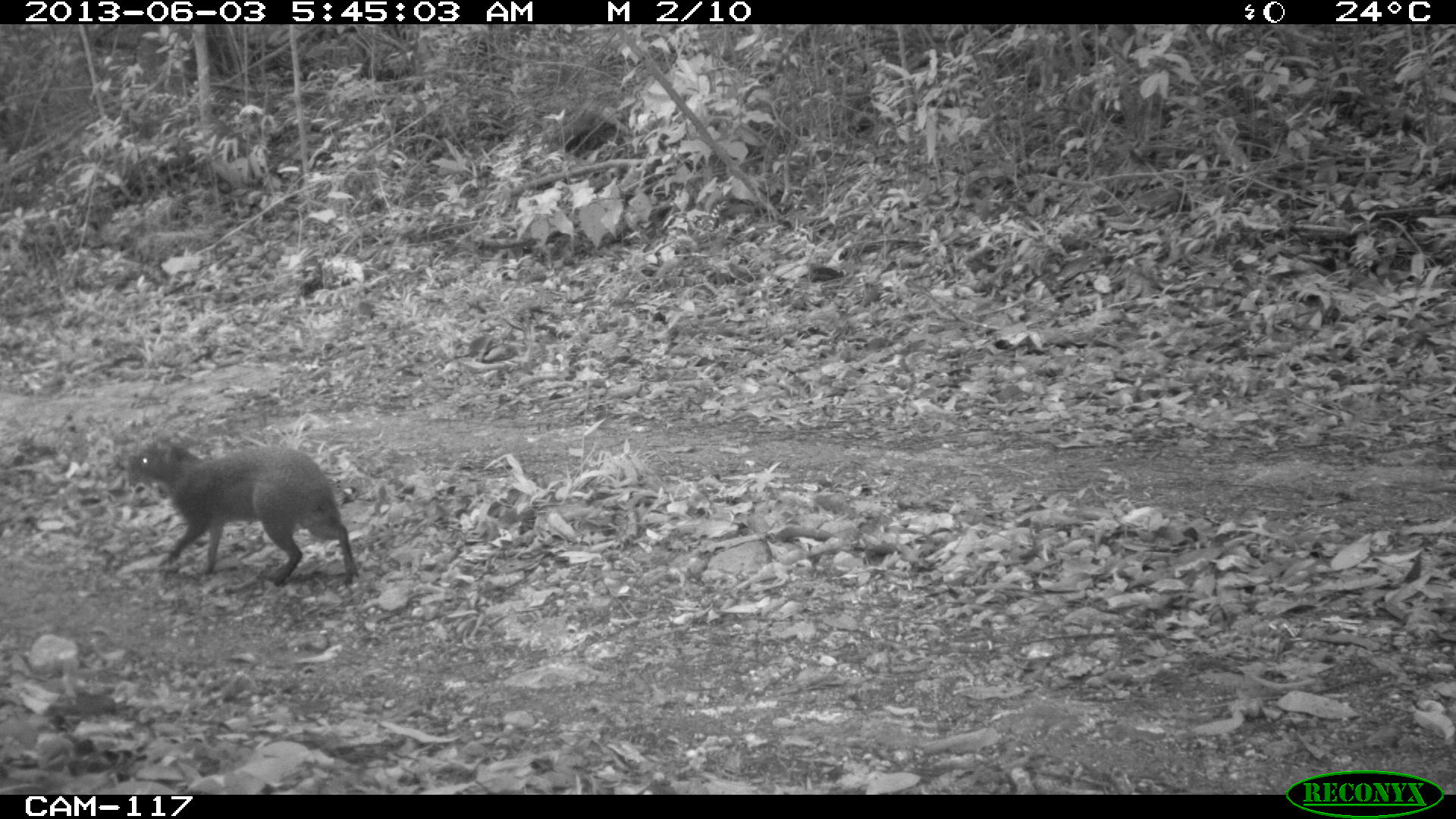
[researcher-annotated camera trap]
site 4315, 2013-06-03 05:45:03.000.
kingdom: Animalia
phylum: Chordata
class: Mammalia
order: Rodentia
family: Dasyproctidae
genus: Dasyprocta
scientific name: Dasyprocta punctata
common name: central american agouti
Dasyprocta punctata (central american agouti), count 1.